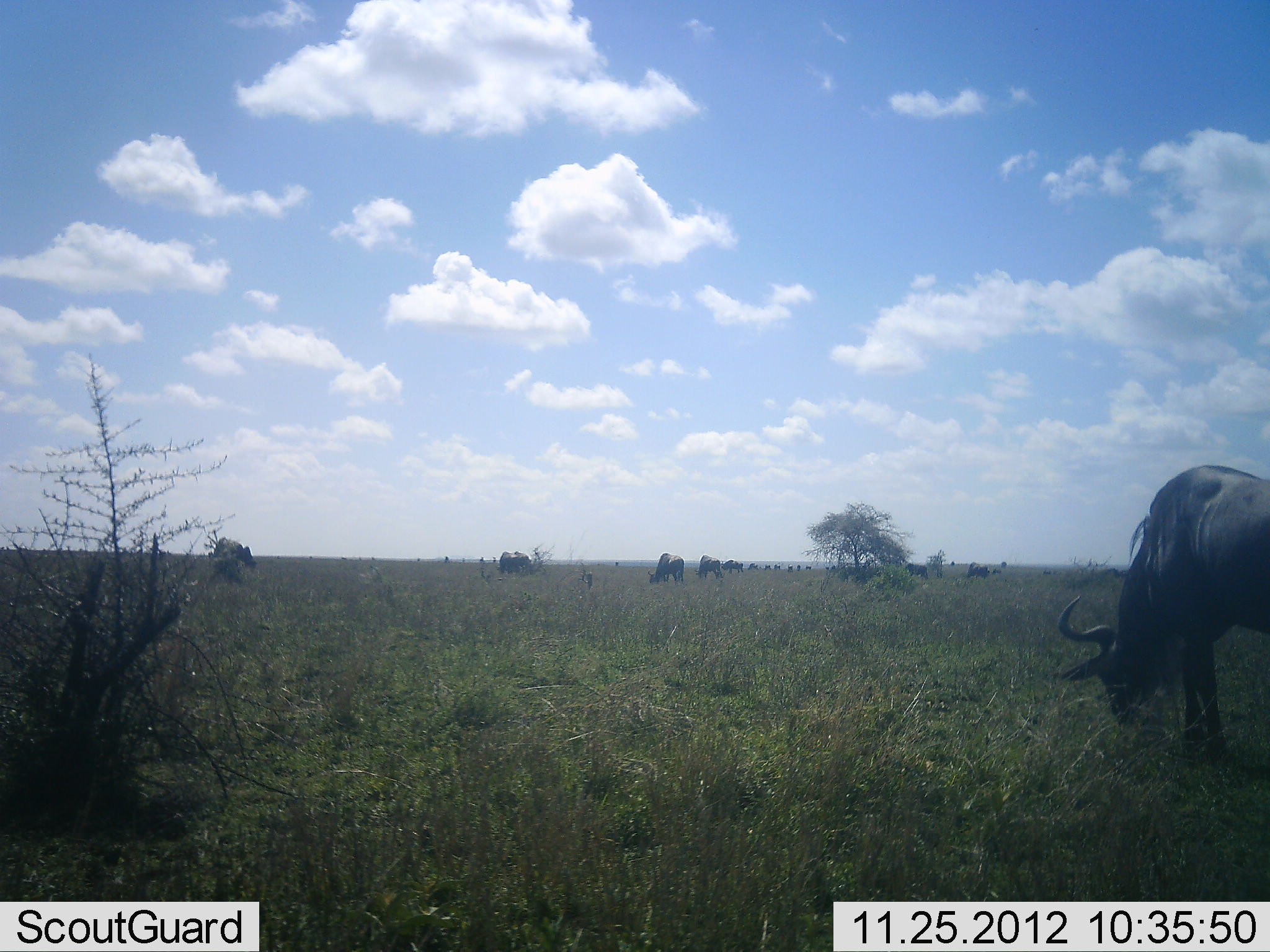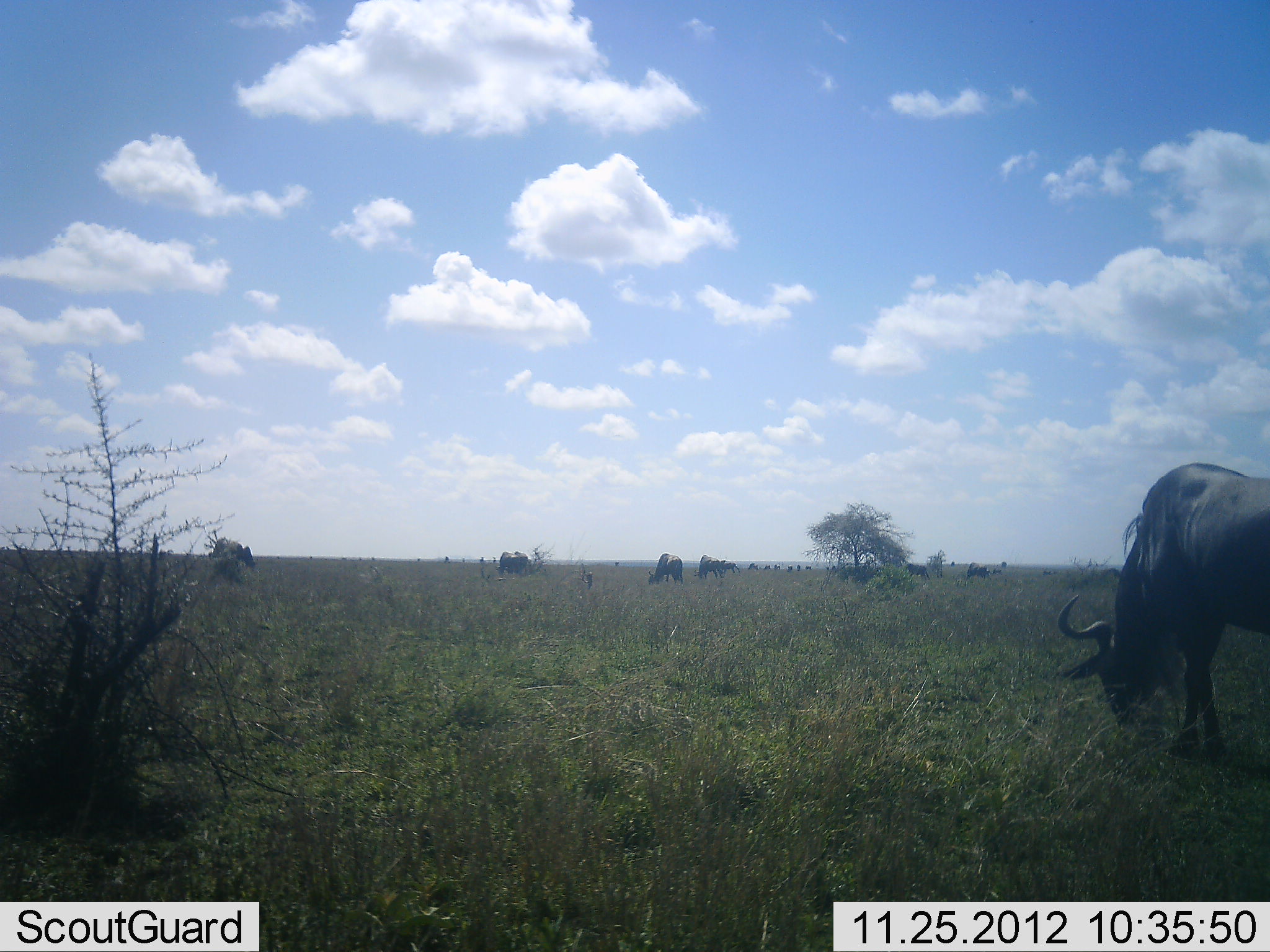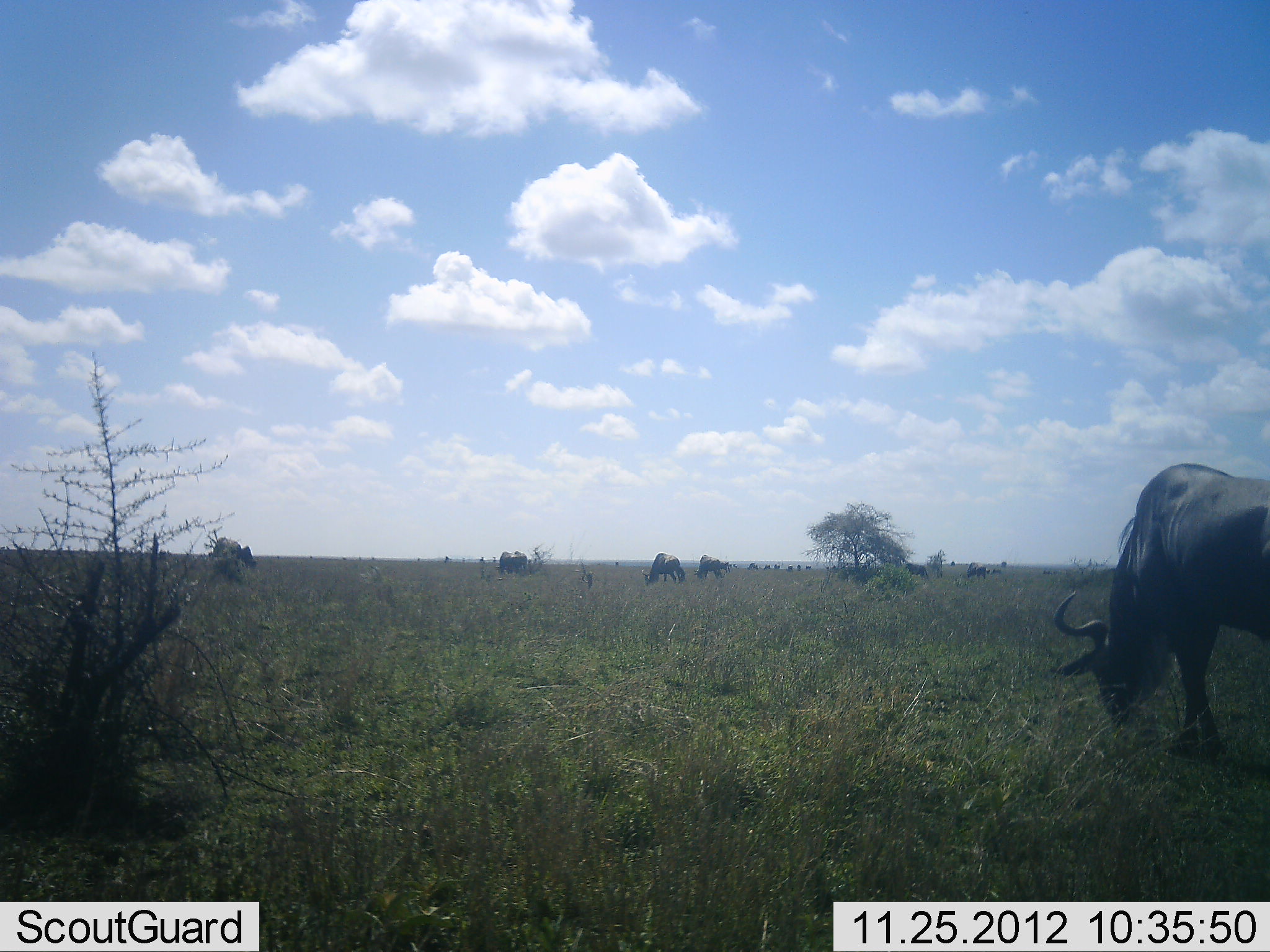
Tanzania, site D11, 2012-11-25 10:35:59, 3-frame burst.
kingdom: Animalia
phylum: Chordata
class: Mammalia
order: Artiodactyla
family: Bovidae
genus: Connochaetes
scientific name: Connochaetes taurinus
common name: blue wildebeest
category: wildebeest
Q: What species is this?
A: Wildebeest (blue wildebeest) (Connochaetes taurinus).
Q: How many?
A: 8.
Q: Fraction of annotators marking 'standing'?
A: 10%.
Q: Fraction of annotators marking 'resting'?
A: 0%.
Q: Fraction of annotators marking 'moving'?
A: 20%.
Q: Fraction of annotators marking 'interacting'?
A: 0%.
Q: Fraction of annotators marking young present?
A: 0%.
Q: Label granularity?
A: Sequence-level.